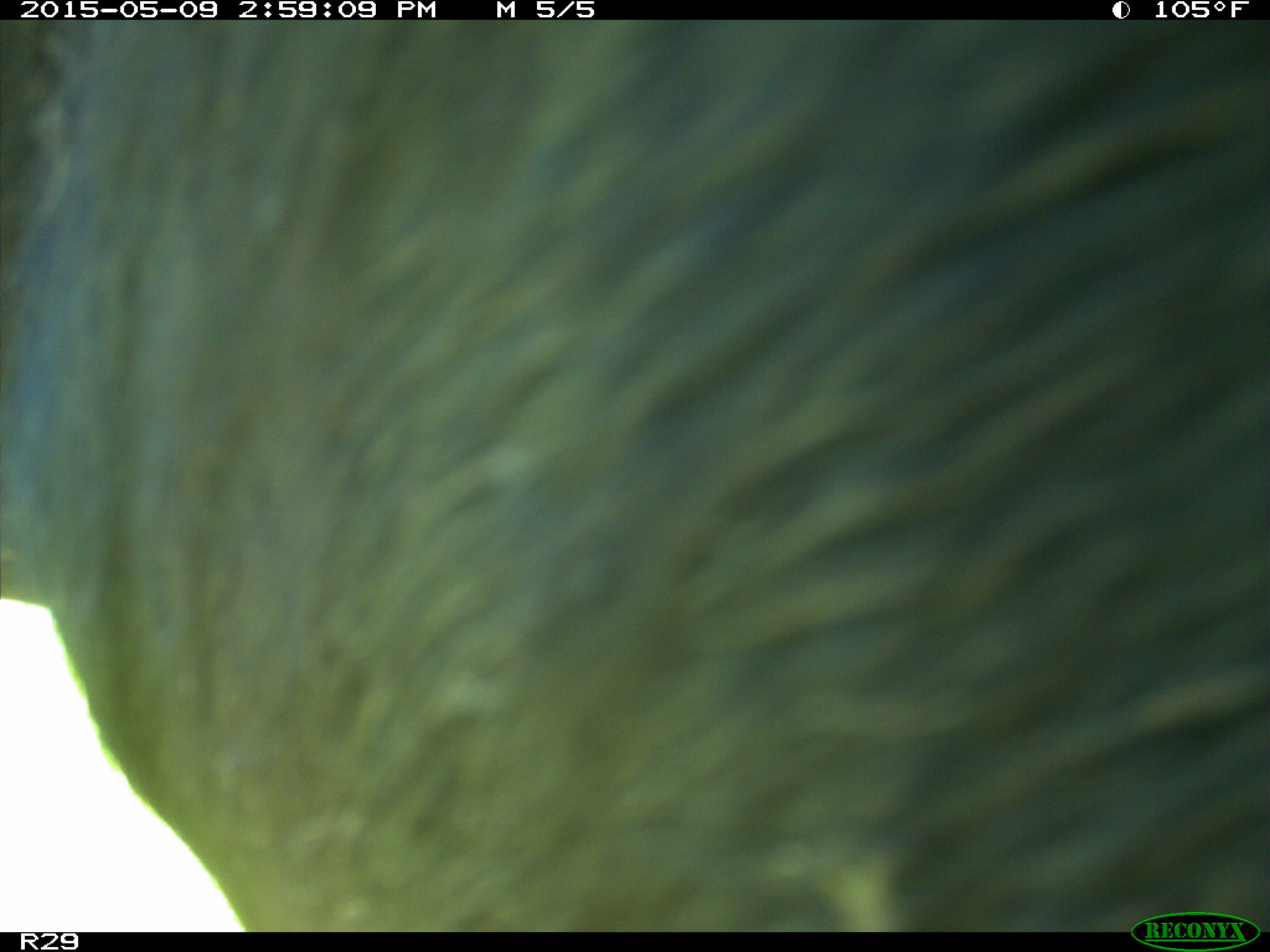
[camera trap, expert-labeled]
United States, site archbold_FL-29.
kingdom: Animalia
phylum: Chordata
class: Mammalia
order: Artiodactyla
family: Bovidae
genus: Bos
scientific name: Bos taurus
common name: domestic cow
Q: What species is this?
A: Bos taurus (domestic cow).